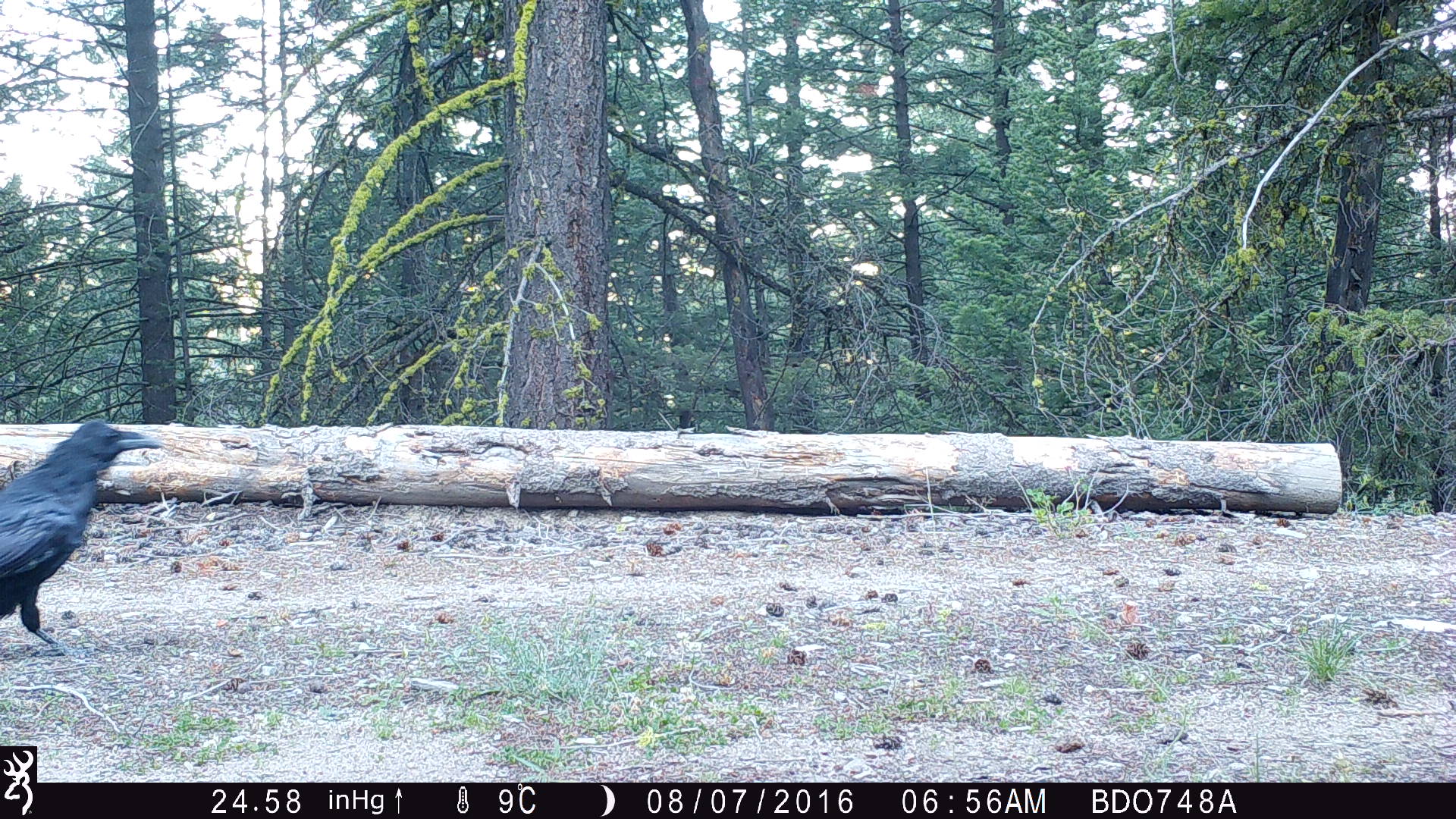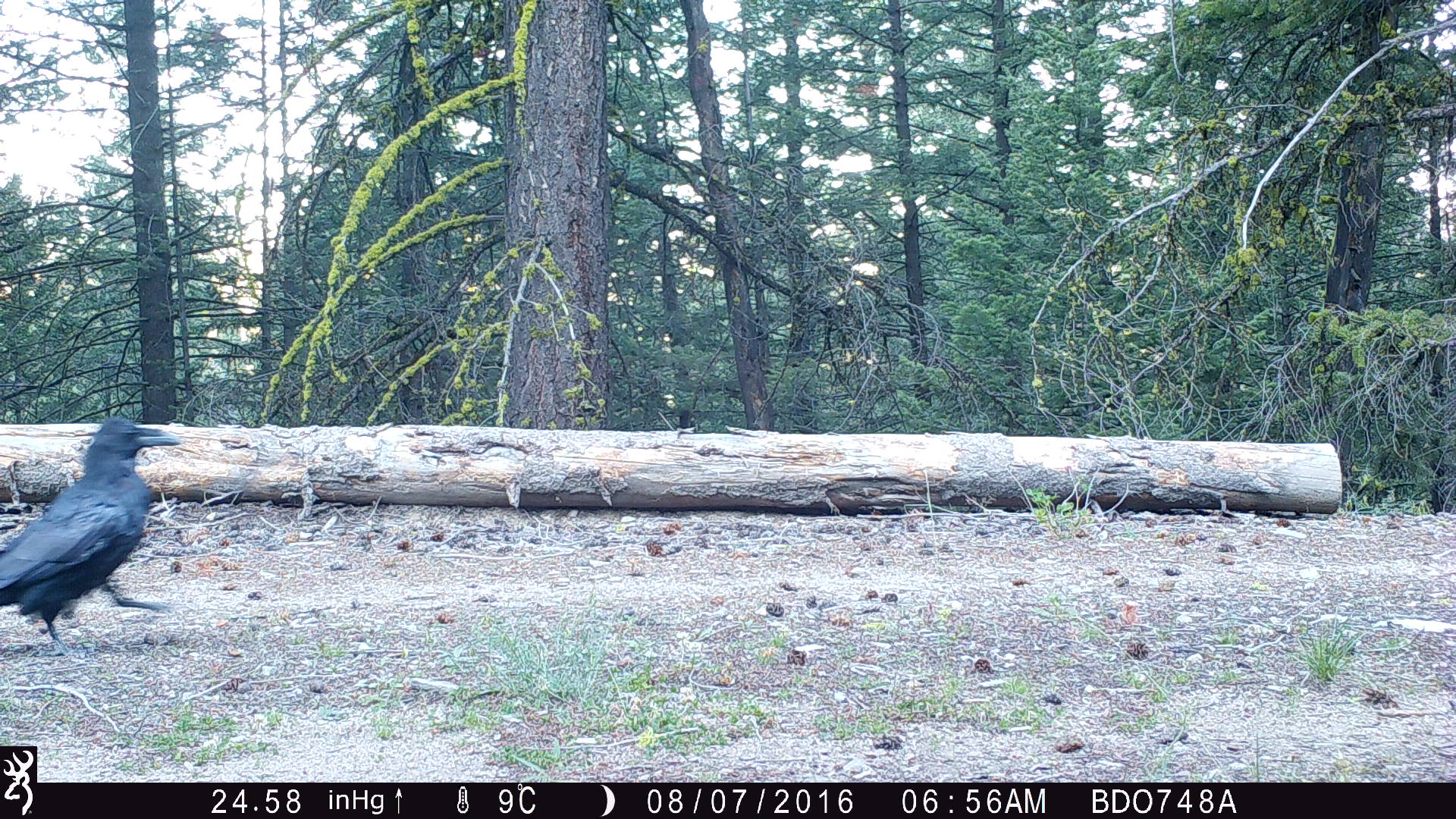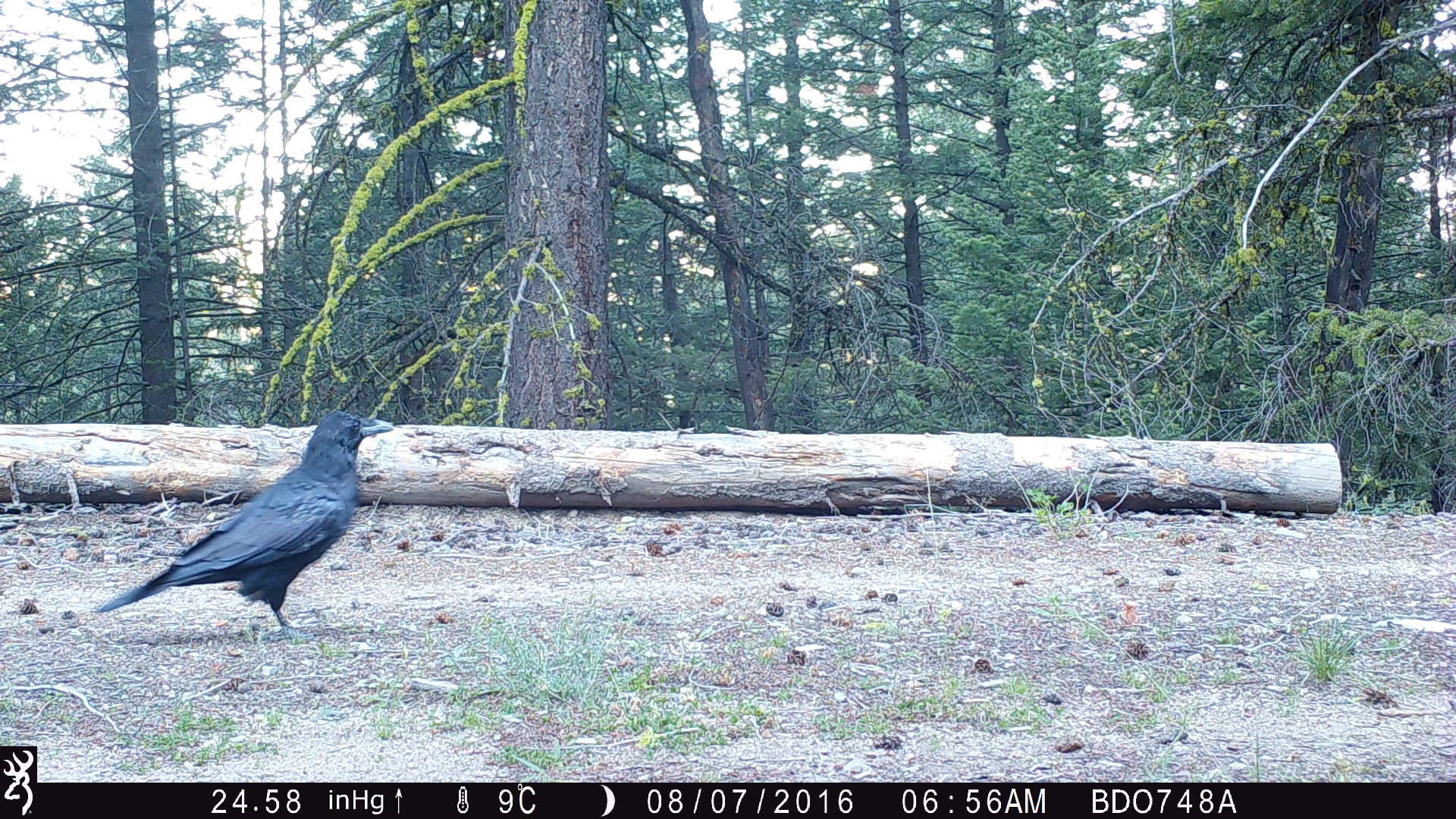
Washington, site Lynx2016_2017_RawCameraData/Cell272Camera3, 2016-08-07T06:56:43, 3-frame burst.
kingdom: Animalia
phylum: Chordata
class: Aves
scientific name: Aves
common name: birds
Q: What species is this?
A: Aves (birds).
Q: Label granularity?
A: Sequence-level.